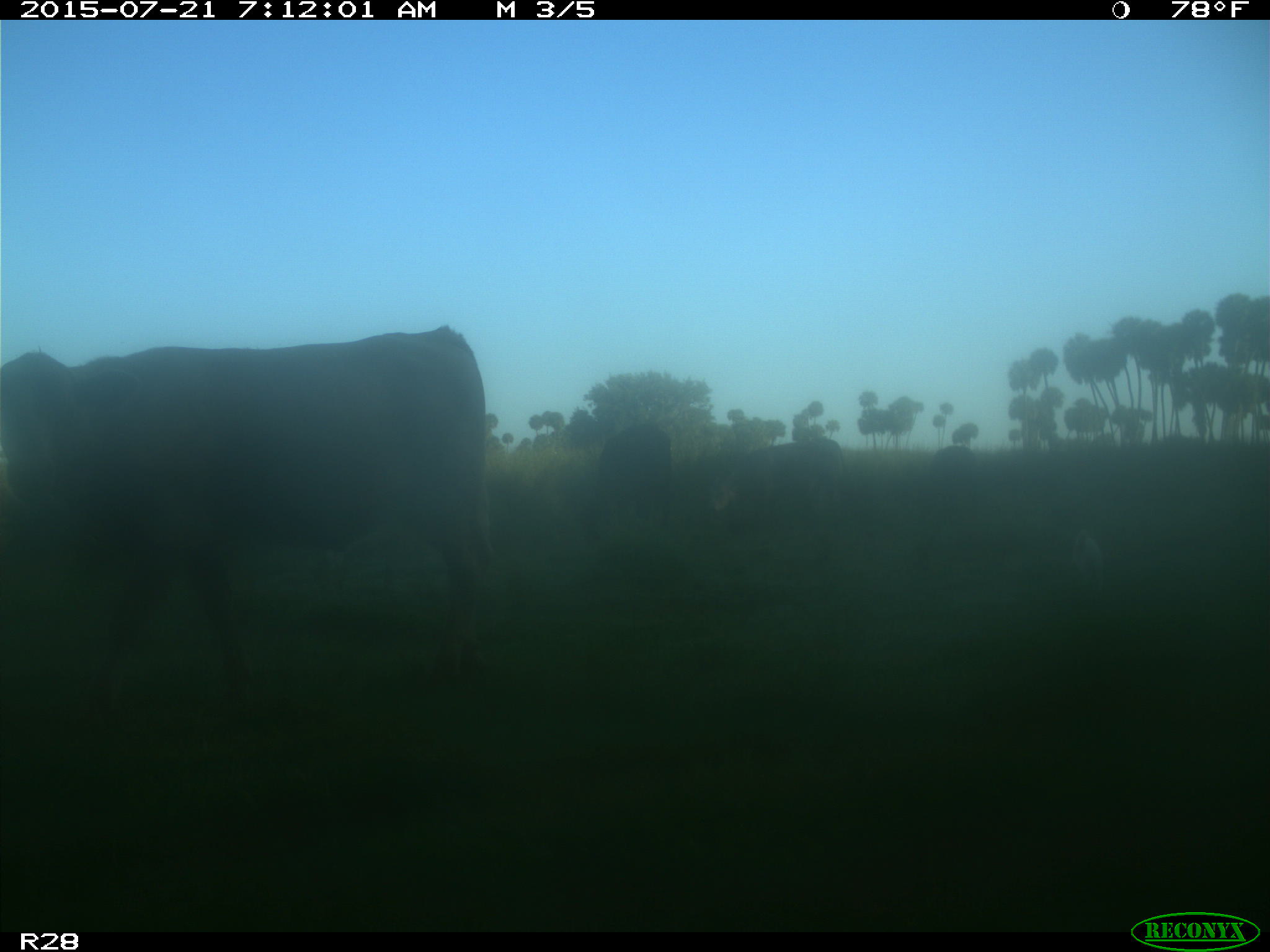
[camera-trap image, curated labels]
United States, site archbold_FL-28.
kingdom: Animalia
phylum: Chordata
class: Mammalia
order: Artiodactyla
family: Bovidae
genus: Bos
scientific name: Bos taurus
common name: domestic cow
Bos taurus (domestic cow).